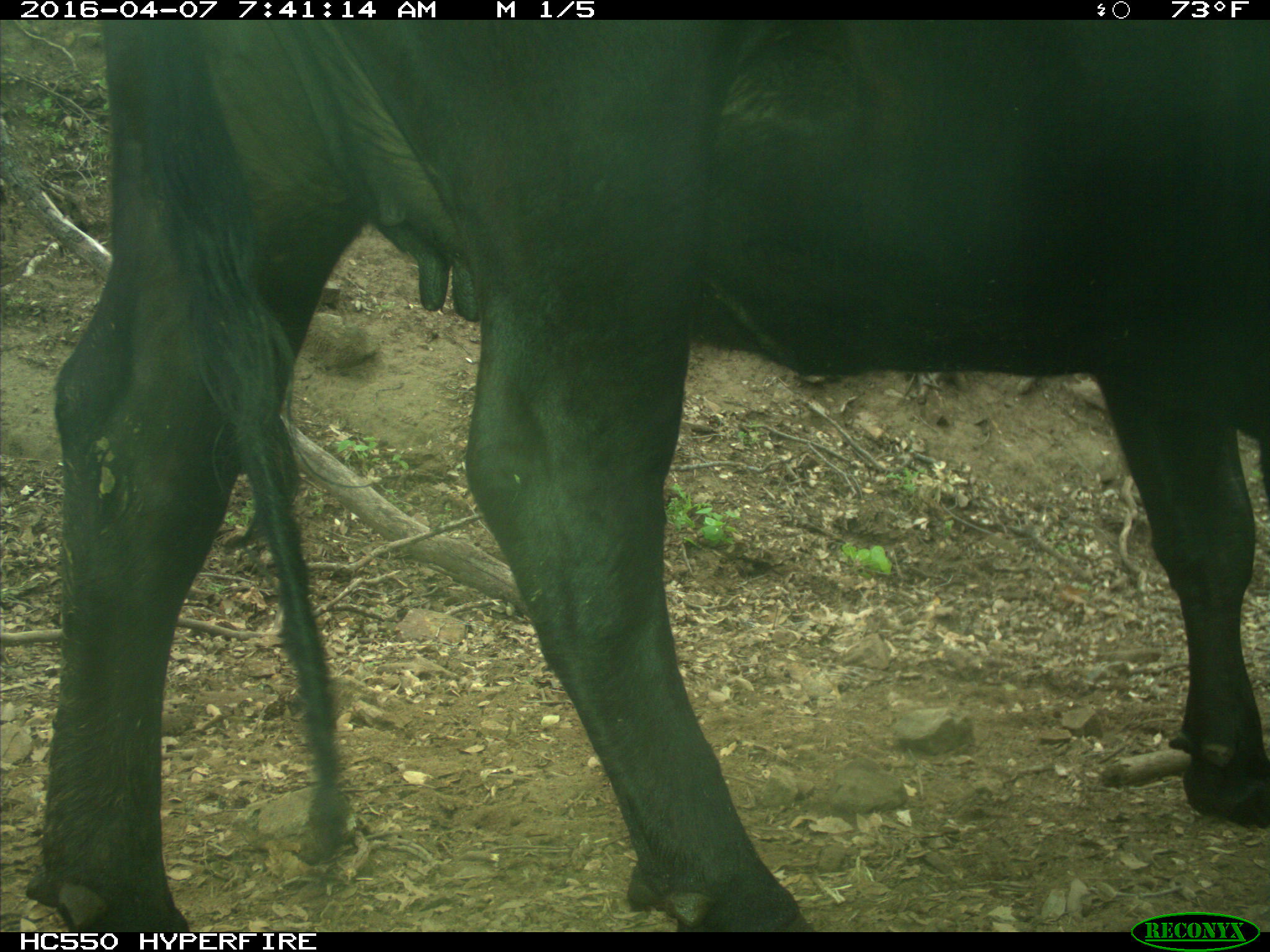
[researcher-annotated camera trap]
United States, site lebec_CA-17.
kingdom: Animalia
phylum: Chordata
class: Mammalia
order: Artiodactyla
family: Bovidae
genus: Bos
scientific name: Bos taurus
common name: domestic cow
Bos taurus (domestic cow).